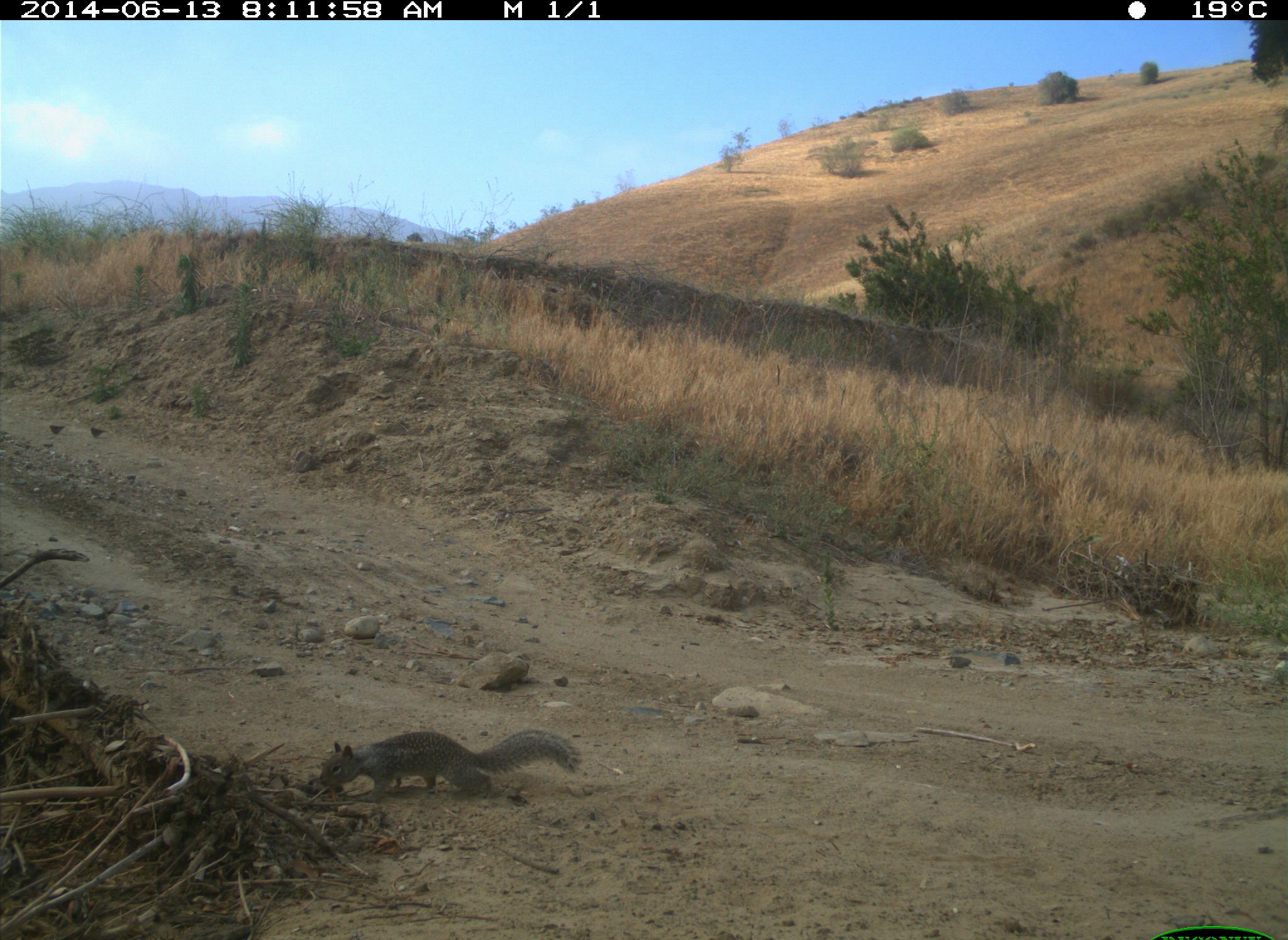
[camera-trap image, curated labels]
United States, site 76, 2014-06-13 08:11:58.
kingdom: Animalia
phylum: Chordata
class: Mammalia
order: Rodentia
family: Sciuridae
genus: Sciurus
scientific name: Sciurus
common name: squirrel